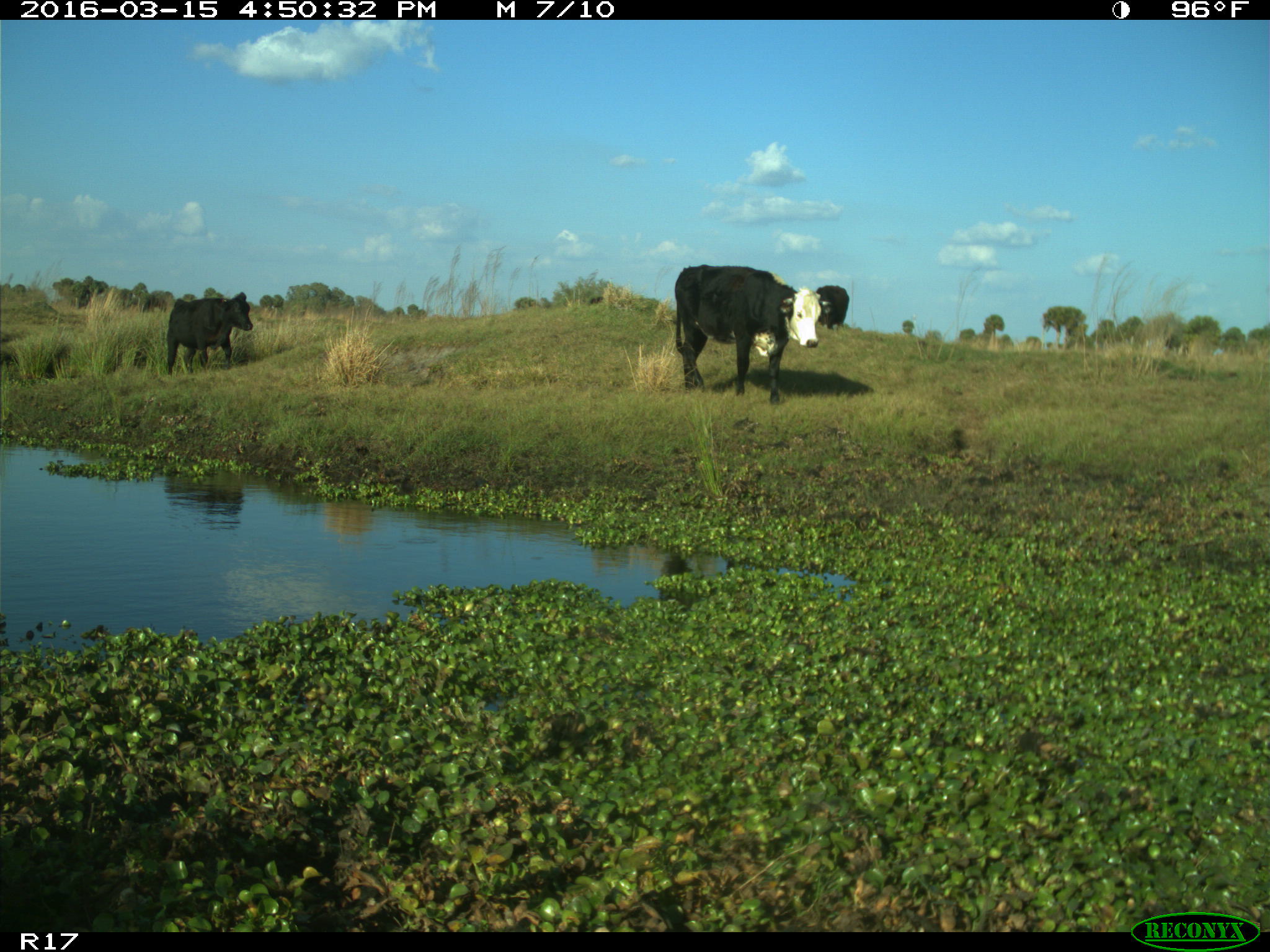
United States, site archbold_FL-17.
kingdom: Animalia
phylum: Chordata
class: Mammalia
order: Artiodactyla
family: Bovidae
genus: Bos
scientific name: Bos taurus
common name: domestic cow